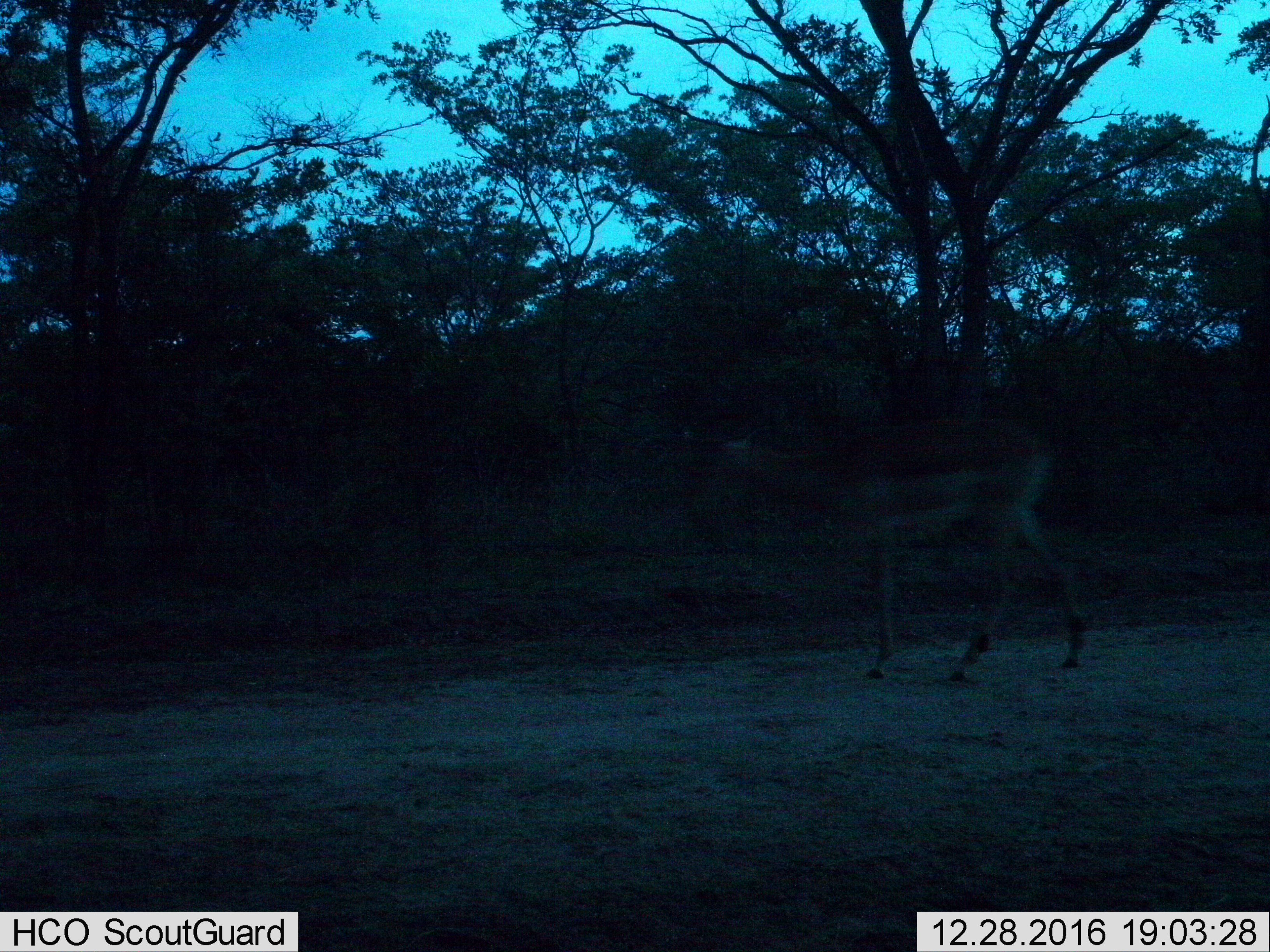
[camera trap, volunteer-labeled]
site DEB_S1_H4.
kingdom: Animalia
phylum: Chordata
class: Mammalia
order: Artiodactyla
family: Bovidae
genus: Aepyceros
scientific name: Aepyceros melampus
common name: impala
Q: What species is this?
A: Impala (Aepyceros melampus).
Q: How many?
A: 1.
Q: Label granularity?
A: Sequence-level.